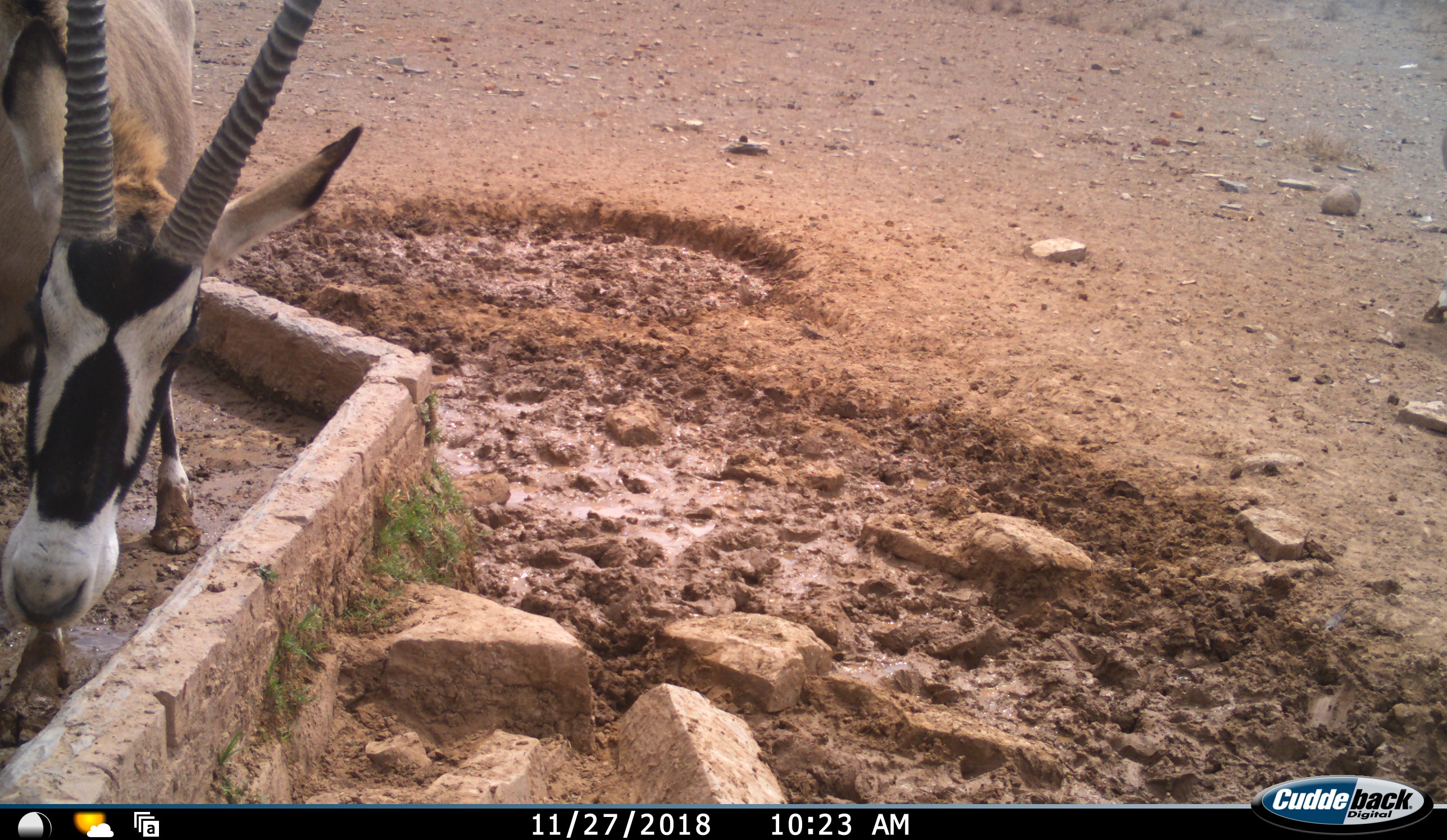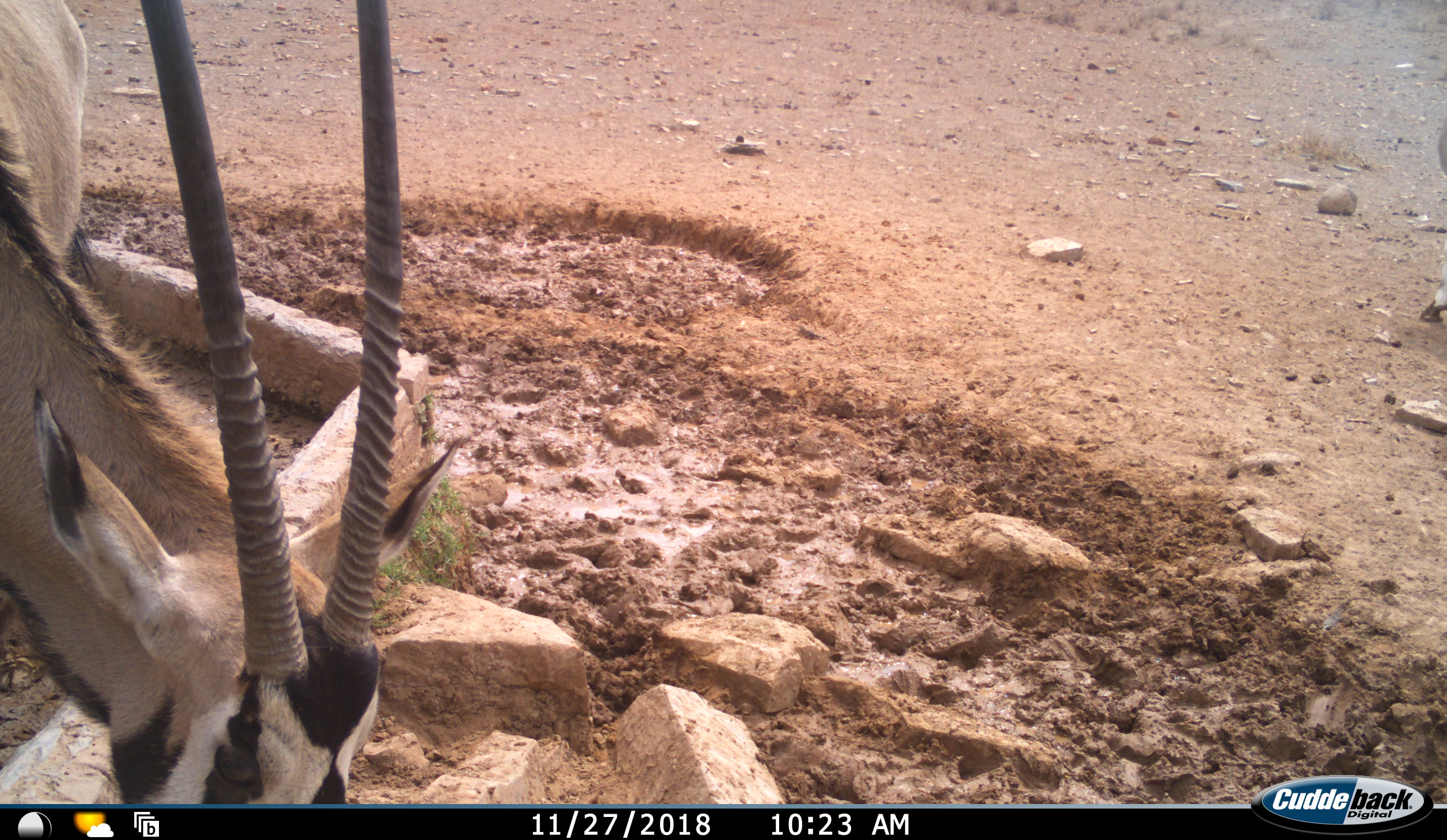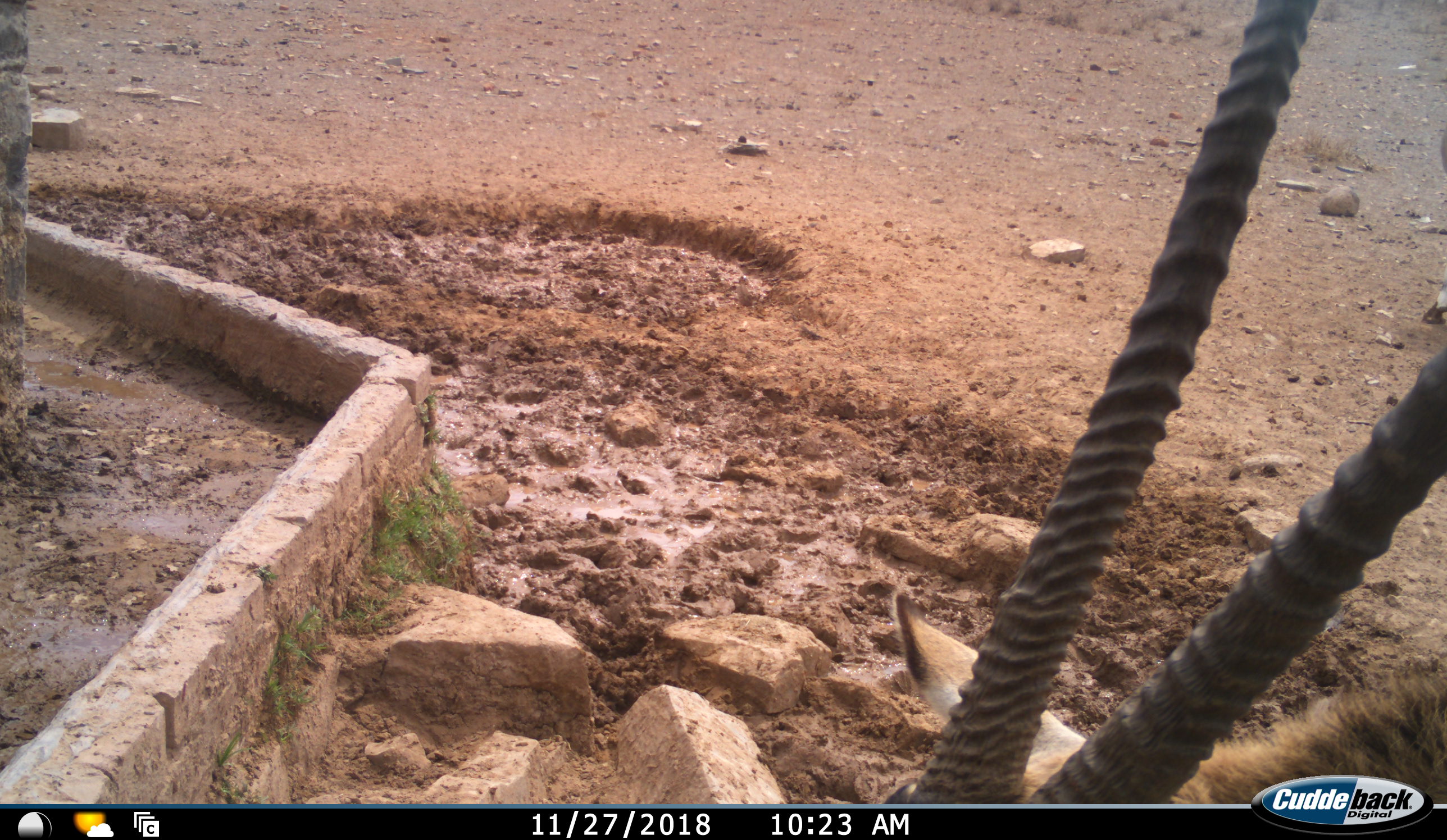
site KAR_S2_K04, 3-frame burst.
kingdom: Animalia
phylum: Chordata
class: Mammalia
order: Artiodactyla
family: Bovidae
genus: Oryx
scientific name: Oryx gazella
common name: gemsbok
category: oryx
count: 1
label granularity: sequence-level